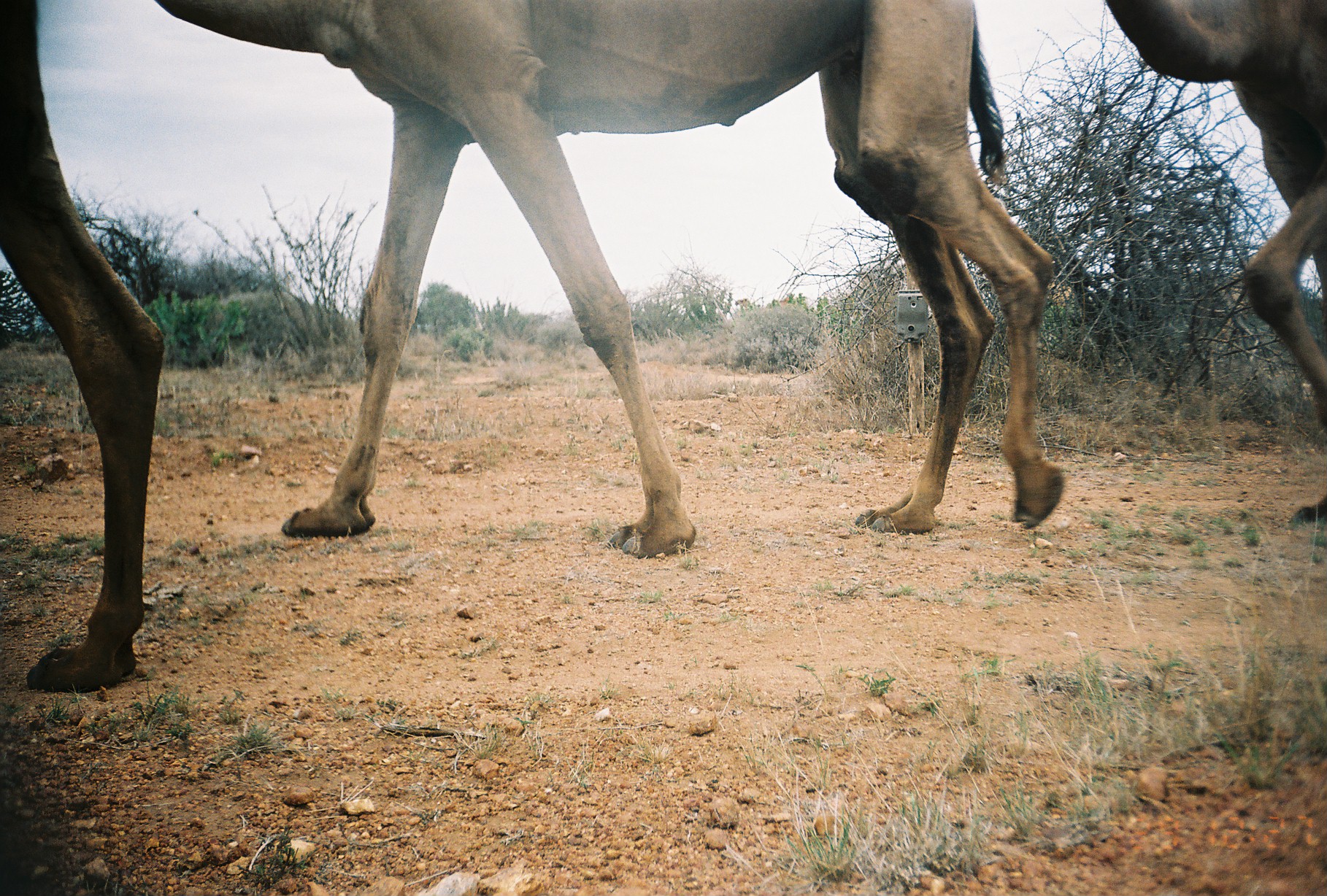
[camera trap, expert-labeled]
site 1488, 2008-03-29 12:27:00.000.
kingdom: Animalia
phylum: Chordata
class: Mammalia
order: Artiodactyla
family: Camelidae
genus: Camelus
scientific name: Camelus dromedarius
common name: dromedary camel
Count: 3.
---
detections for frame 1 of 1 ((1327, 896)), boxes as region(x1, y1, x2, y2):
camelus dromedarius: region(150, 0, 1064, 557); region(1105, 0, 1327, 526); region(0, 0, 164, 692)